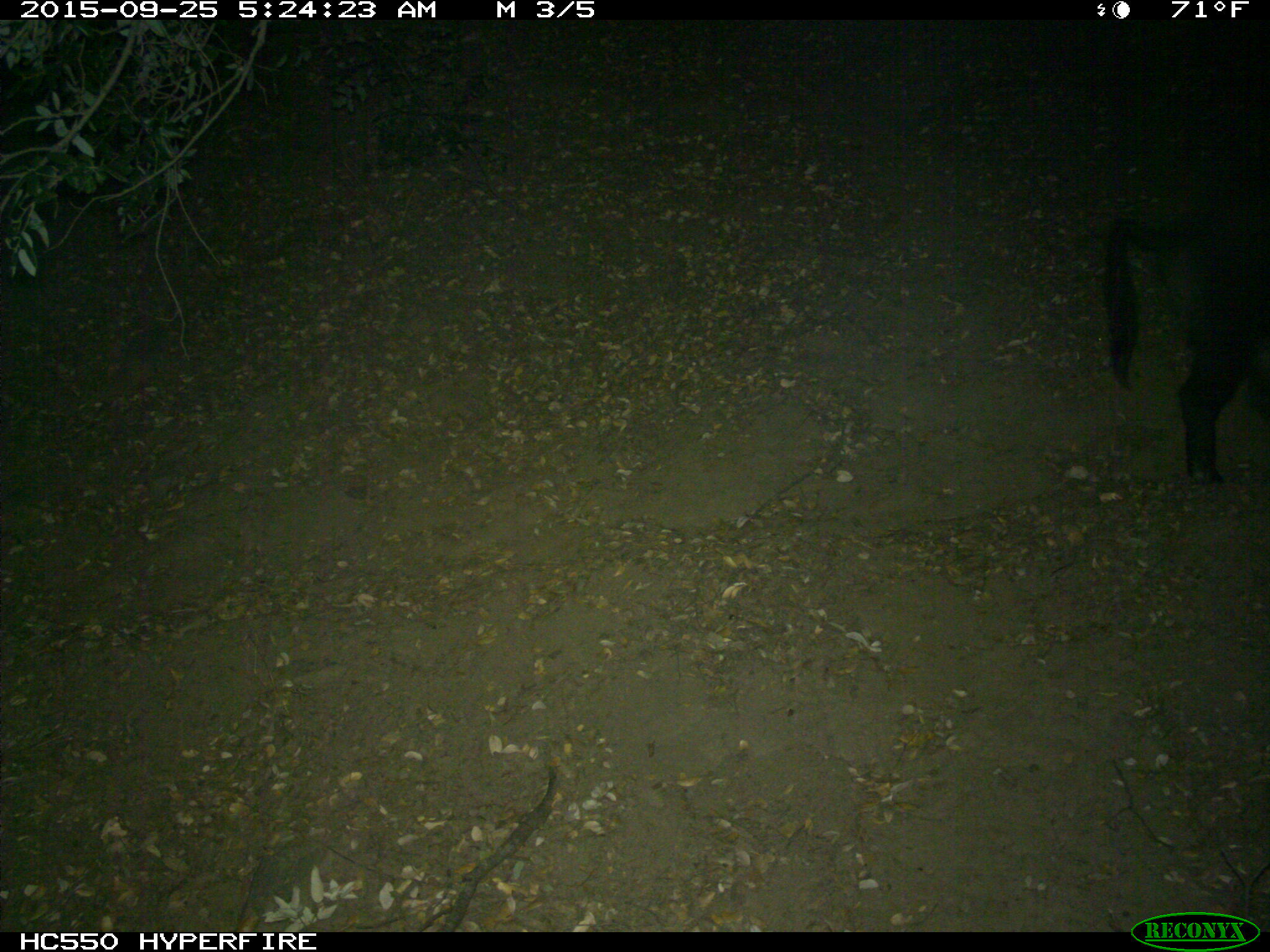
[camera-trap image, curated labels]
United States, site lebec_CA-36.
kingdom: Animalia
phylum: Chordata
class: Mammalia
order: Artiodactyla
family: Suidae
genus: Sus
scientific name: Sus scrofa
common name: wild boar